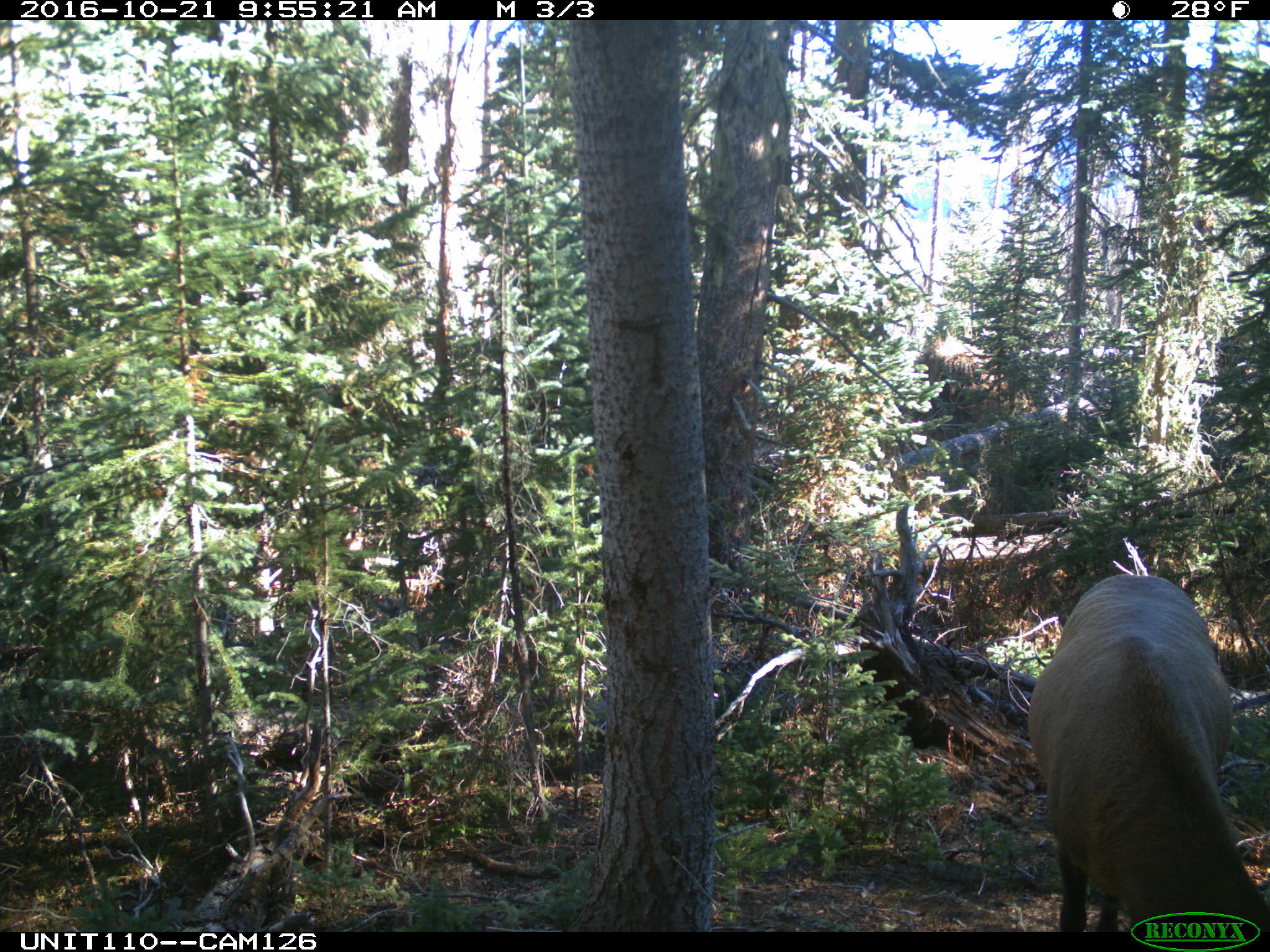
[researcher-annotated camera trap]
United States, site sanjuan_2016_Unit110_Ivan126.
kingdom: Animalia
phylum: Chordata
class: Mammalia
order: Artiodactyla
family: Cervidae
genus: Cervus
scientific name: Cervus elaphus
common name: red deer